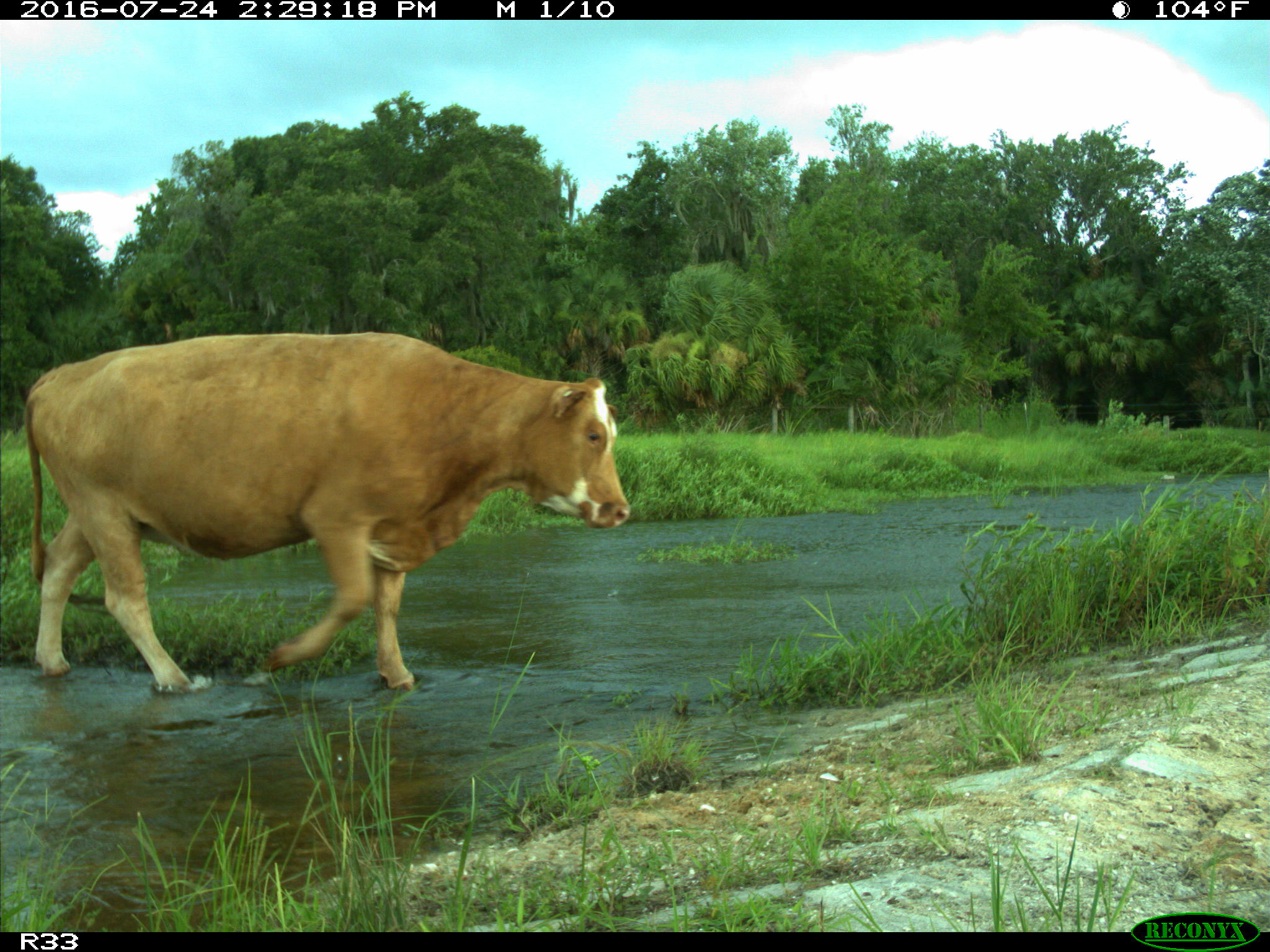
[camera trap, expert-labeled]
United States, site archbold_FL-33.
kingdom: Animalia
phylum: Chordata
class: Mammalia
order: Artiodactyla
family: Bovidae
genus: Bos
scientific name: Bos taurus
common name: domestic cow